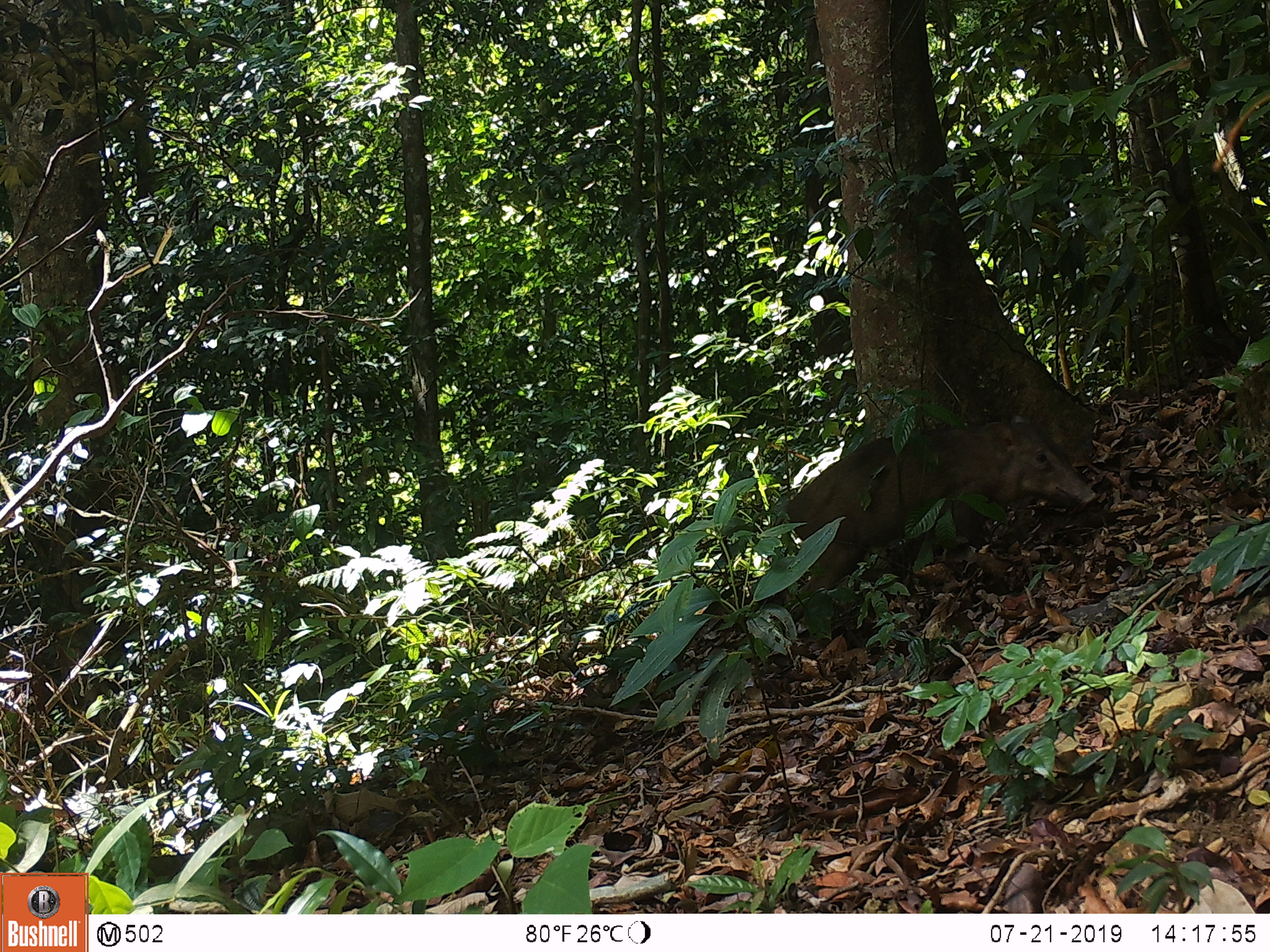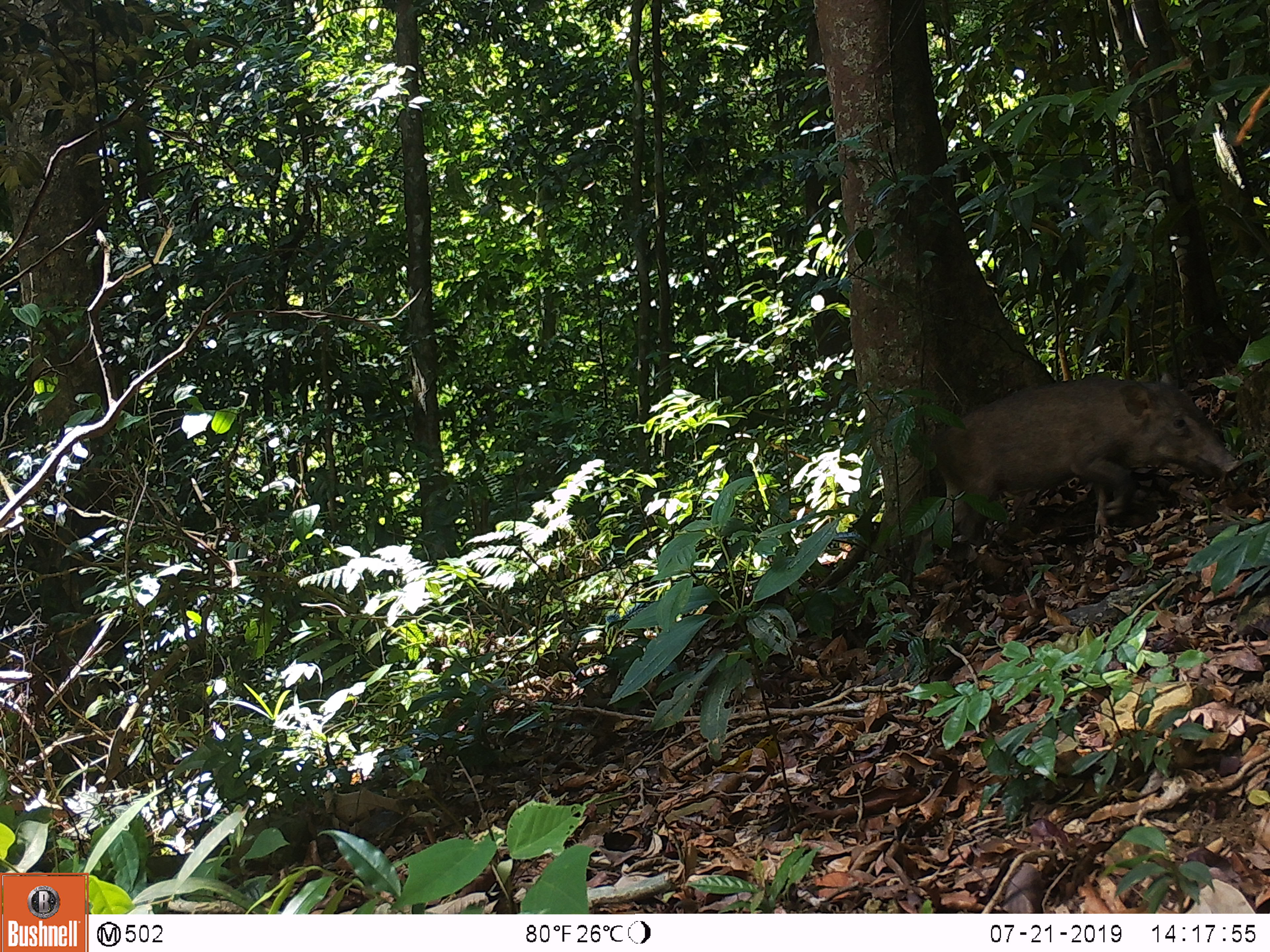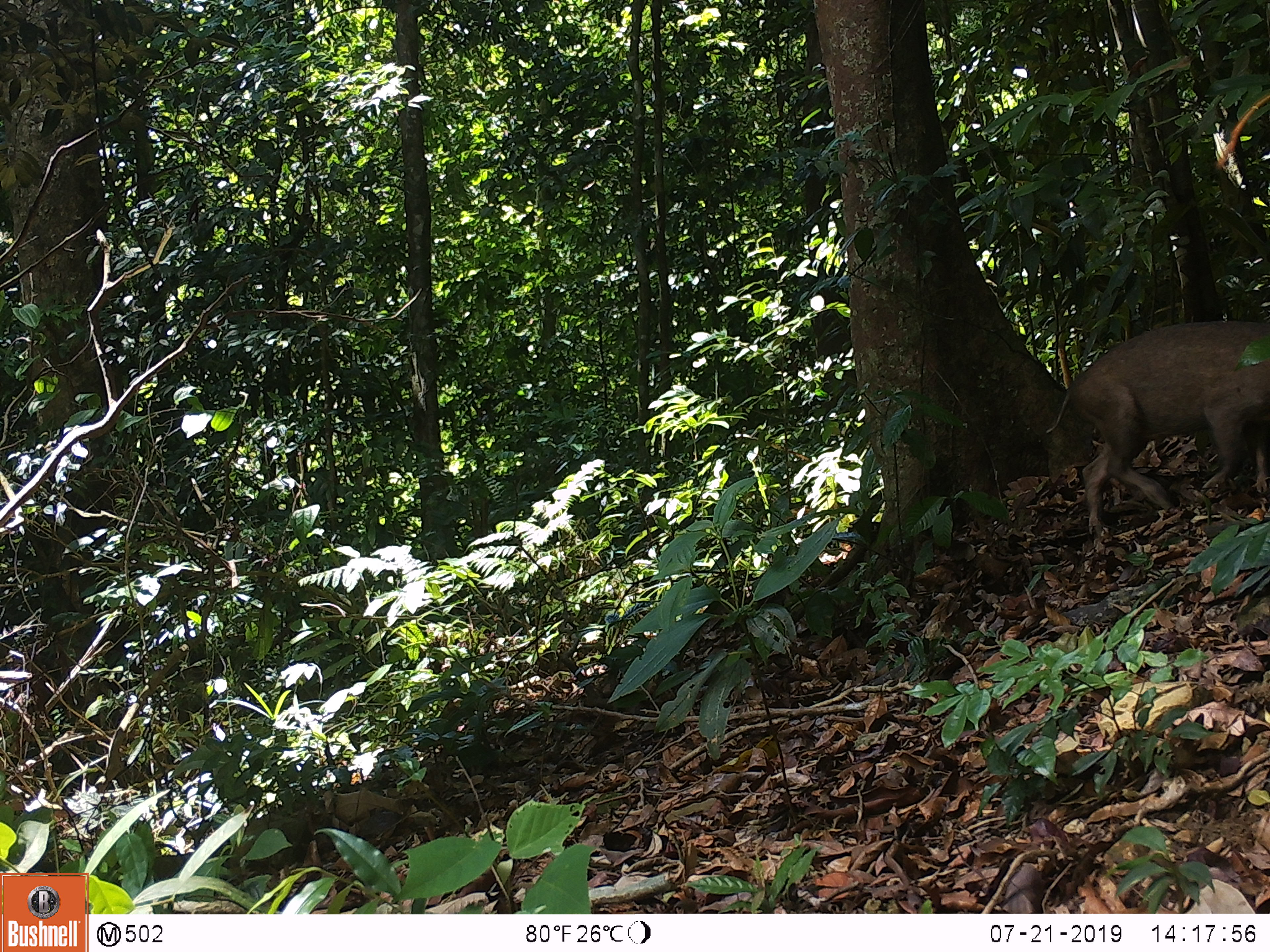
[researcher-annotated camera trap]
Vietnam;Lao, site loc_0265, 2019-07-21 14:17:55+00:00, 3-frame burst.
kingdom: Animalia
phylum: Chordata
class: Mammalia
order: Artiodactyla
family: Suidae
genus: Sus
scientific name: Sus scrofa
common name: eurasian wild pig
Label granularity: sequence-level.